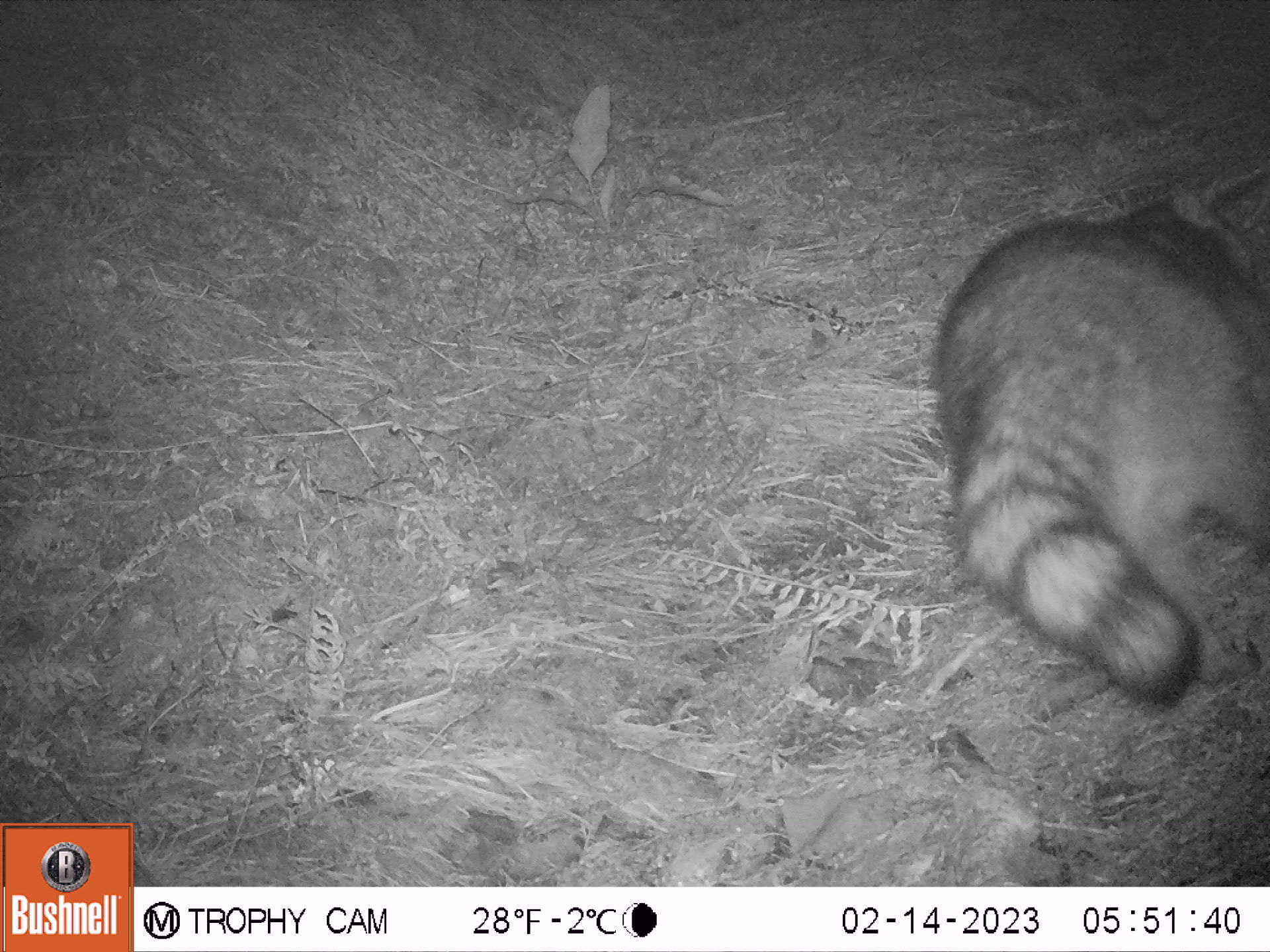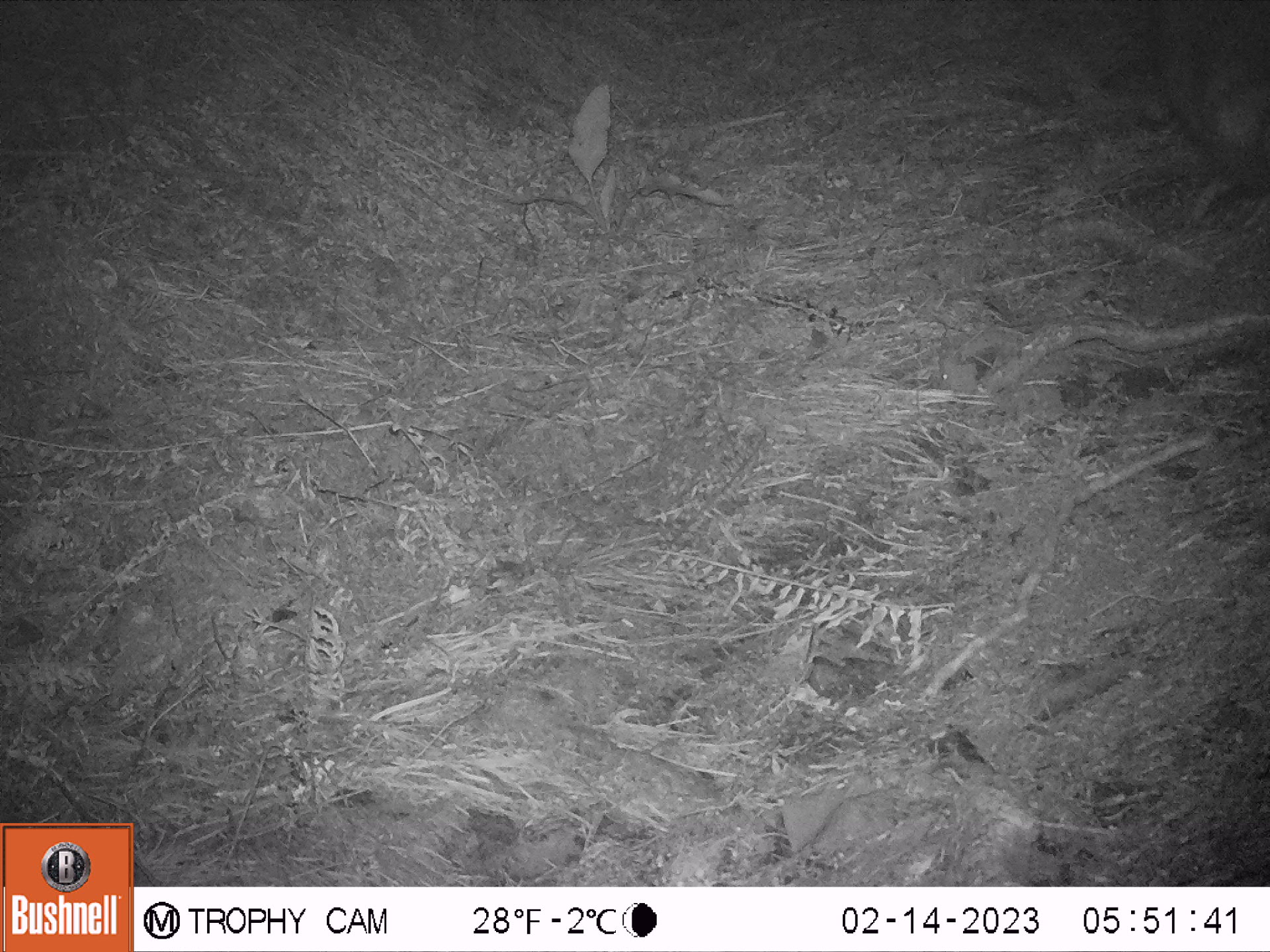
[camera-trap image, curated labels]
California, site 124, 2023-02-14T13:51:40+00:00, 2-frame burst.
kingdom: Animalia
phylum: Chordata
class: Mammalia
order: Carnivora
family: Procyonidae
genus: Procyon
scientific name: Procyon lotor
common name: raccoon